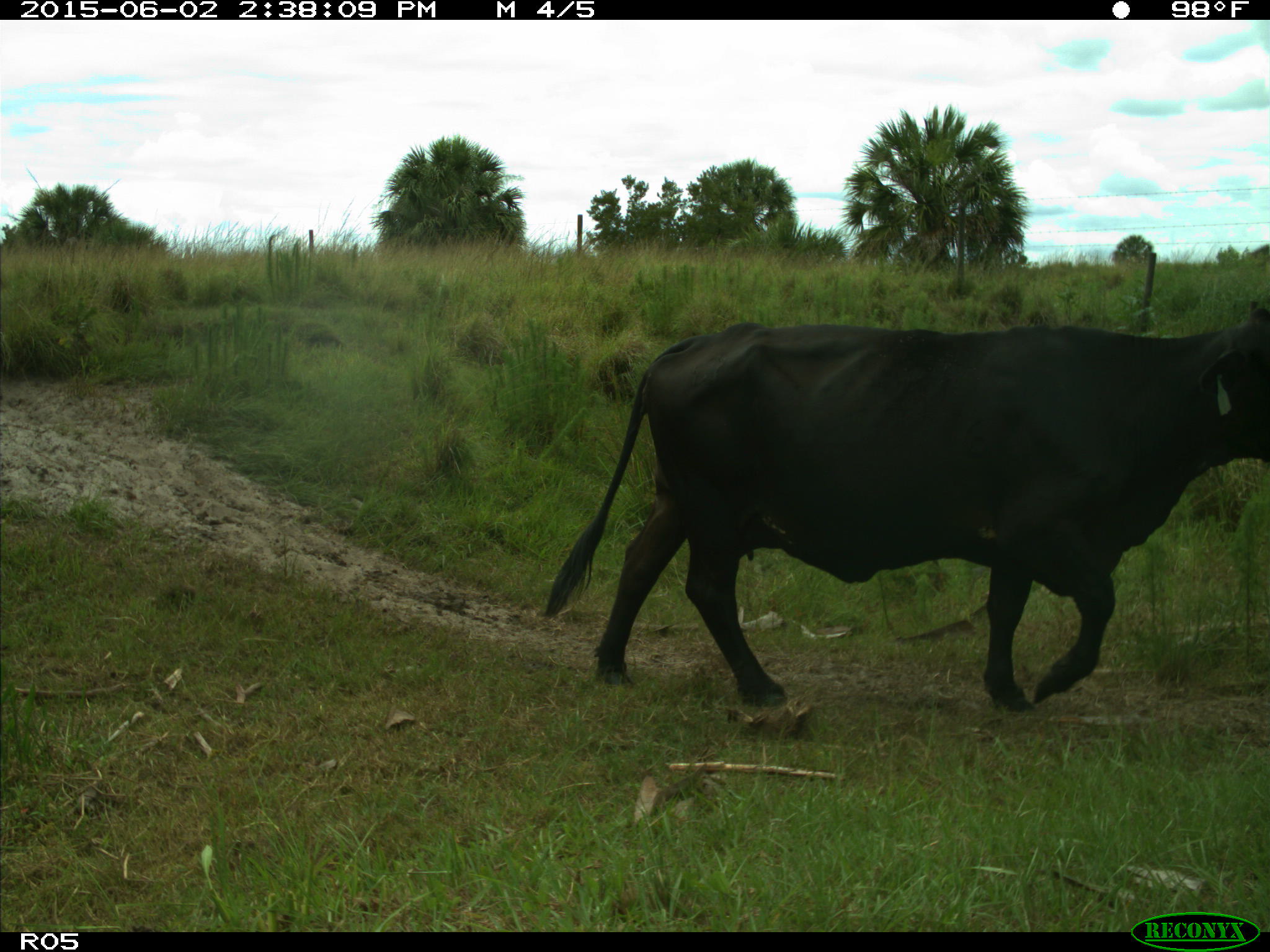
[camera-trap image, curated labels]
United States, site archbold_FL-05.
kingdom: Animalia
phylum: Chordata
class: Mammalia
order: Artiodactyla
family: Bovidae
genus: Bos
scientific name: Bos taurus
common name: domestic cow